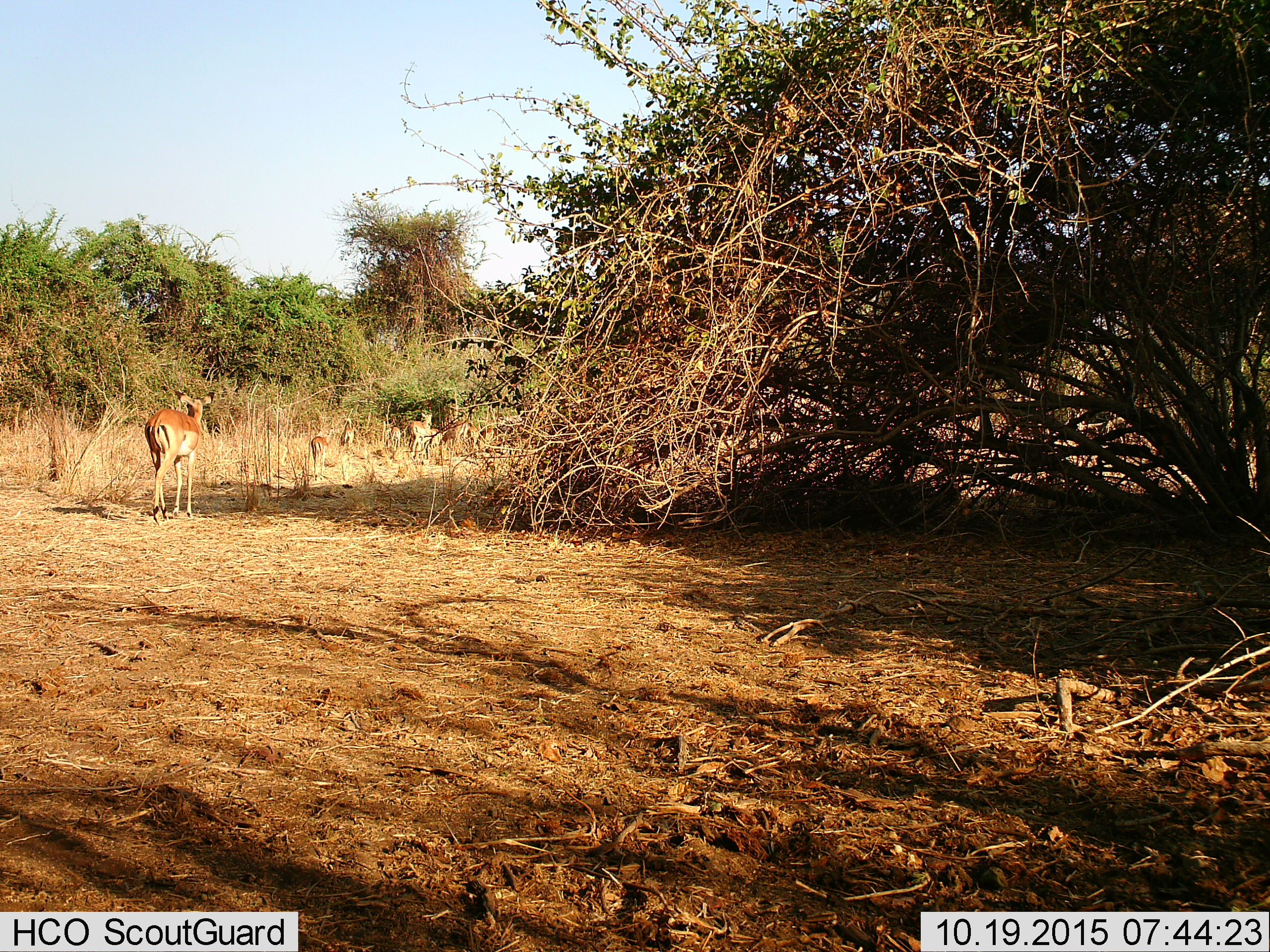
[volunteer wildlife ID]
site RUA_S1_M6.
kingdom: Animalia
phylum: Chordata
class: Mammalia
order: Artiodactyla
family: Bovidae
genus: Aepyceros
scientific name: Aepyceros melampus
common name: impala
Impala (Aepyceros melampus), count 7. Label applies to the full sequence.